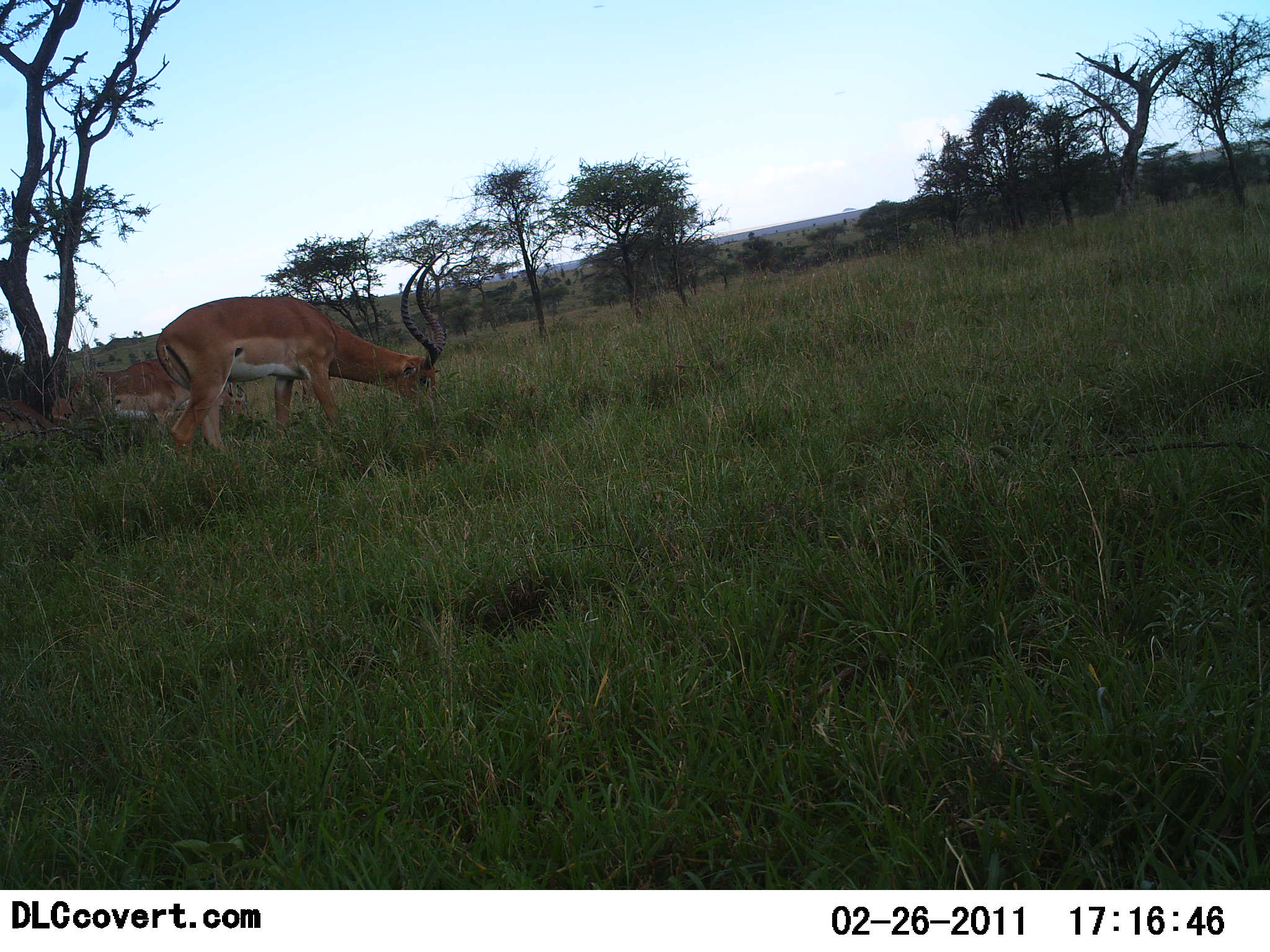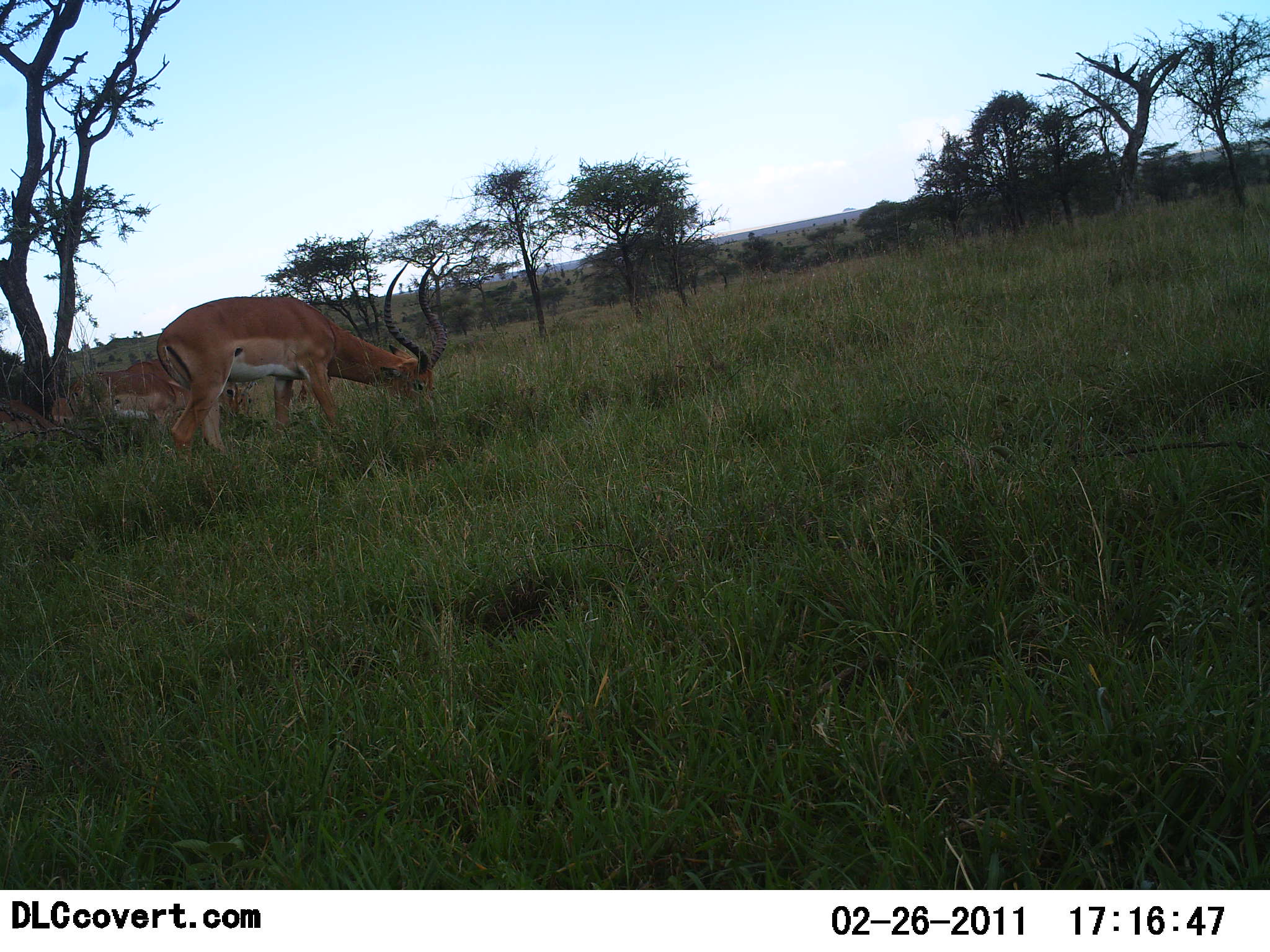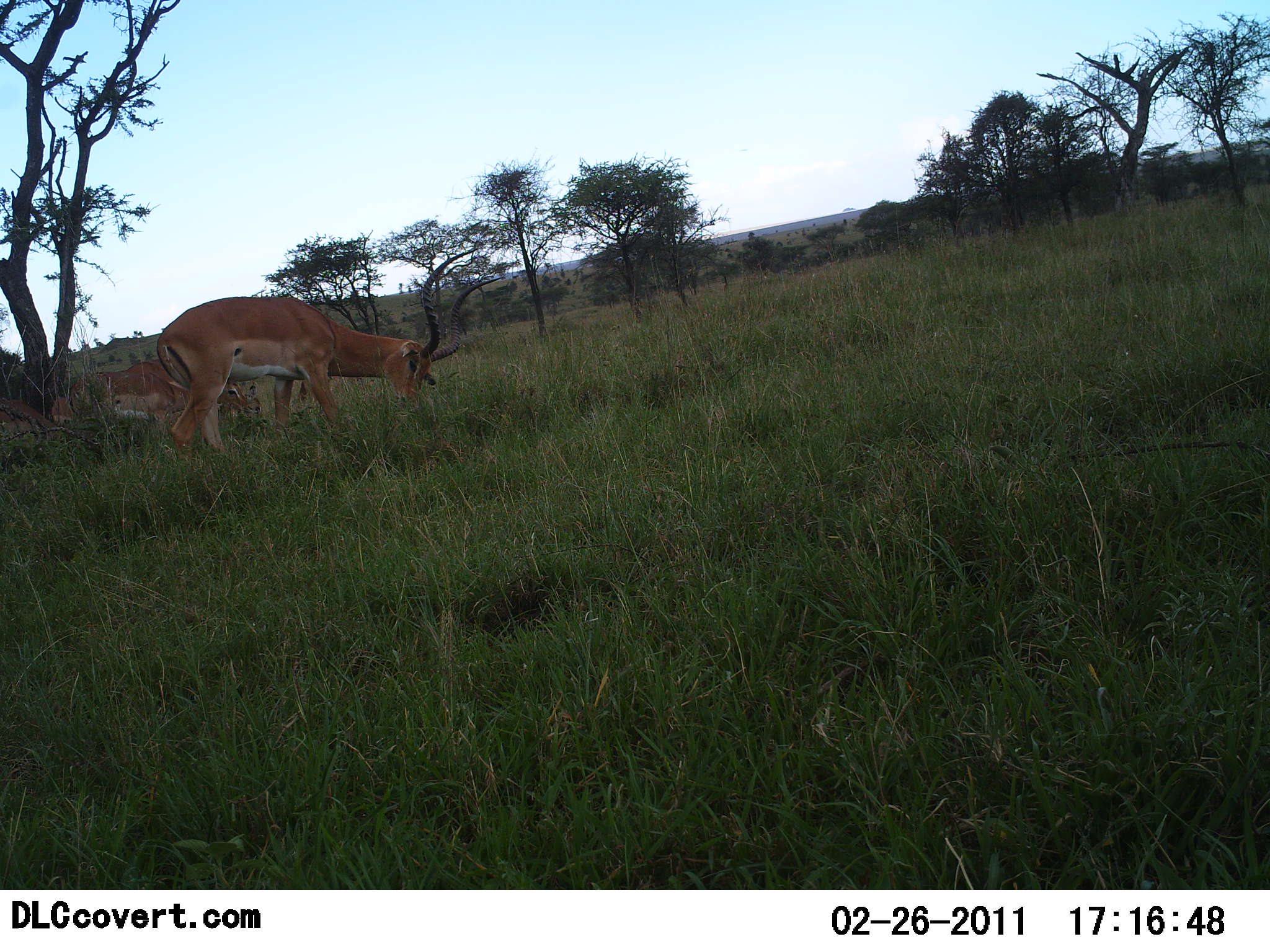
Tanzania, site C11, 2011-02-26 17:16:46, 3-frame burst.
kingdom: Animalia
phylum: Chordata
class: Mammalia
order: Artiodactyla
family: Bovidae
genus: Aepyceros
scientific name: Aepyceros melampus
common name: impala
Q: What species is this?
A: Impala (Aepyceros melampus).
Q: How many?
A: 2.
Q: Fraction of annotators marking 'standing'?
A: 18%.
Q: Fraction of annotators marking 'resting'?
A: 18%.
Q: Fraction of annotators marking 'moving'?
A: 9%.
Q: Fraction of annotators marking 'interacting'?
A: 0%.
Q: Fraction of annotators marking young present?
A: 0%.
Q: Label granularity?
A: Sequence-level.